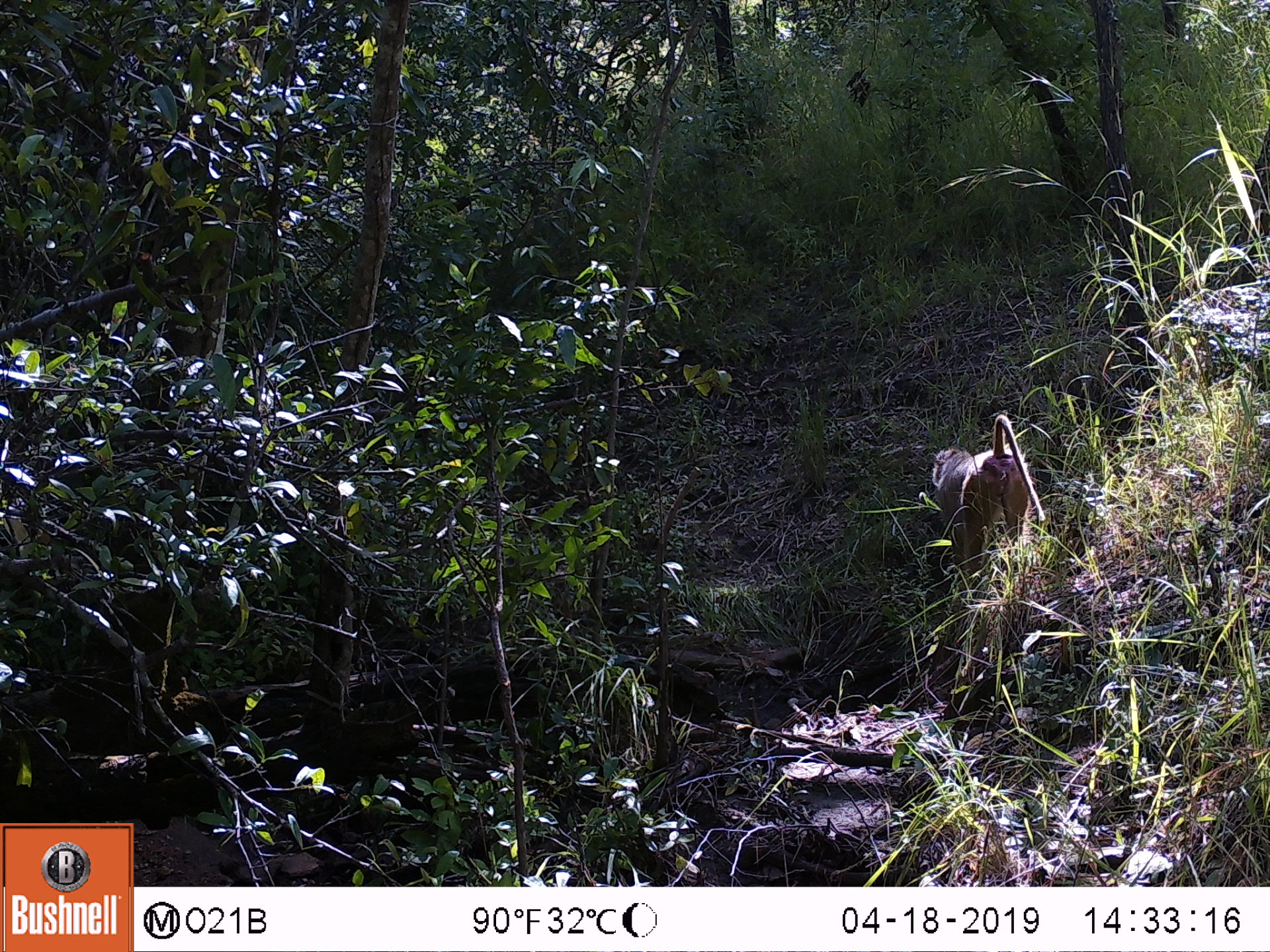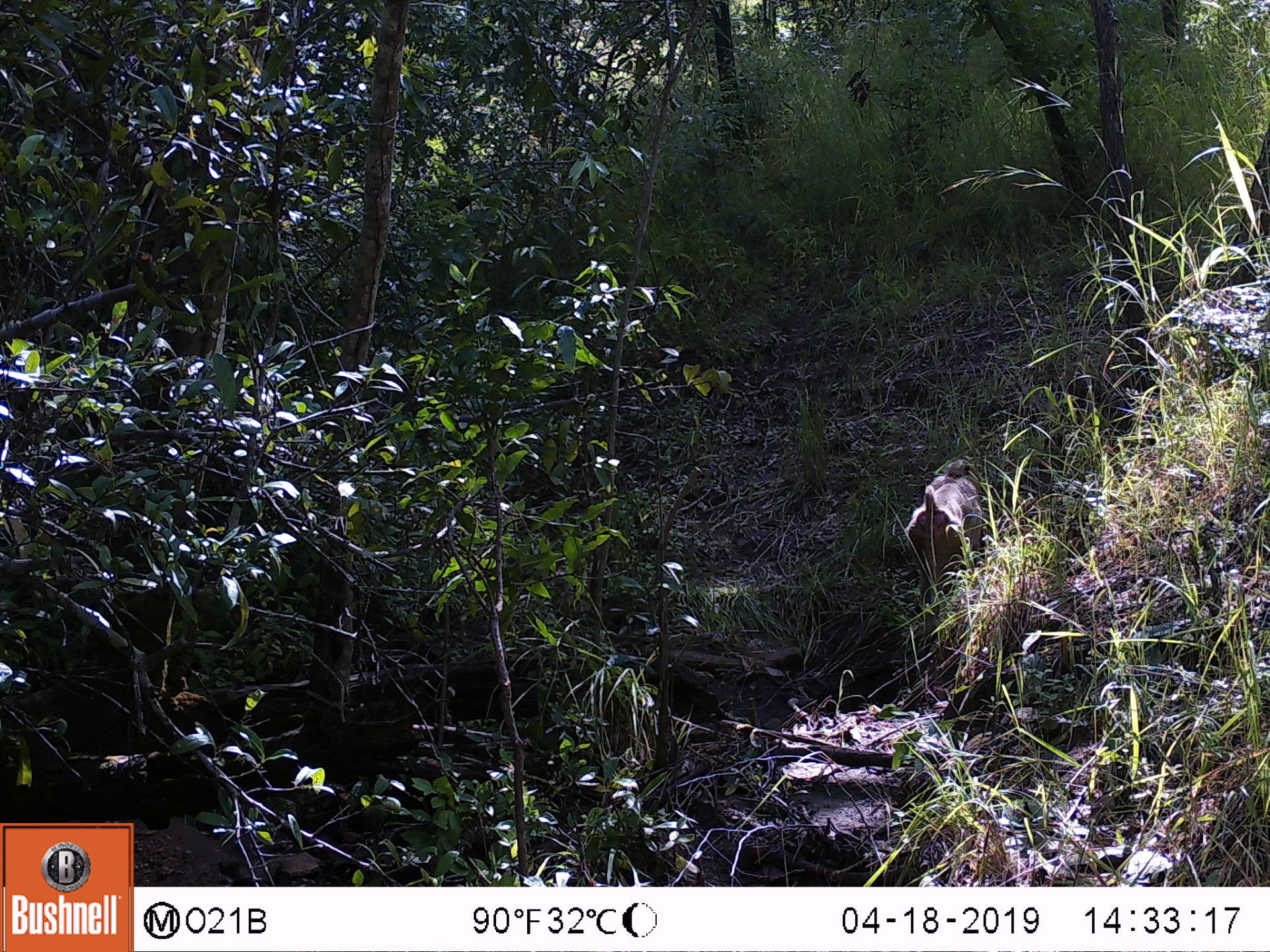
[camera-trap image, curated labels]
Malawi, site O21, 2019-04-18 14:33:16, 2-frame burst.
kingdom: Animalia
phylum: Chordata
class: Mammalia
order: Primates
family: Cercopithecidae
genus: Papio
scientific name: Papio cynocephalus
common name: yellow baboon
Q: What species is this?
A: Yellow baboon (Papio cynocephalus).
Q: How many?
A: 1.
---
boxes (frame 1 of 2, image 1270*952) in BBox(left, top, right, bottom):
yellow baboon: BBox(924, 397, 1051, 601)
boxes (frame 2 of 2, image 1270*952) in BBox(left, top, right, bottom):
yellow baboon: BBox(898, 448, 994, 619)